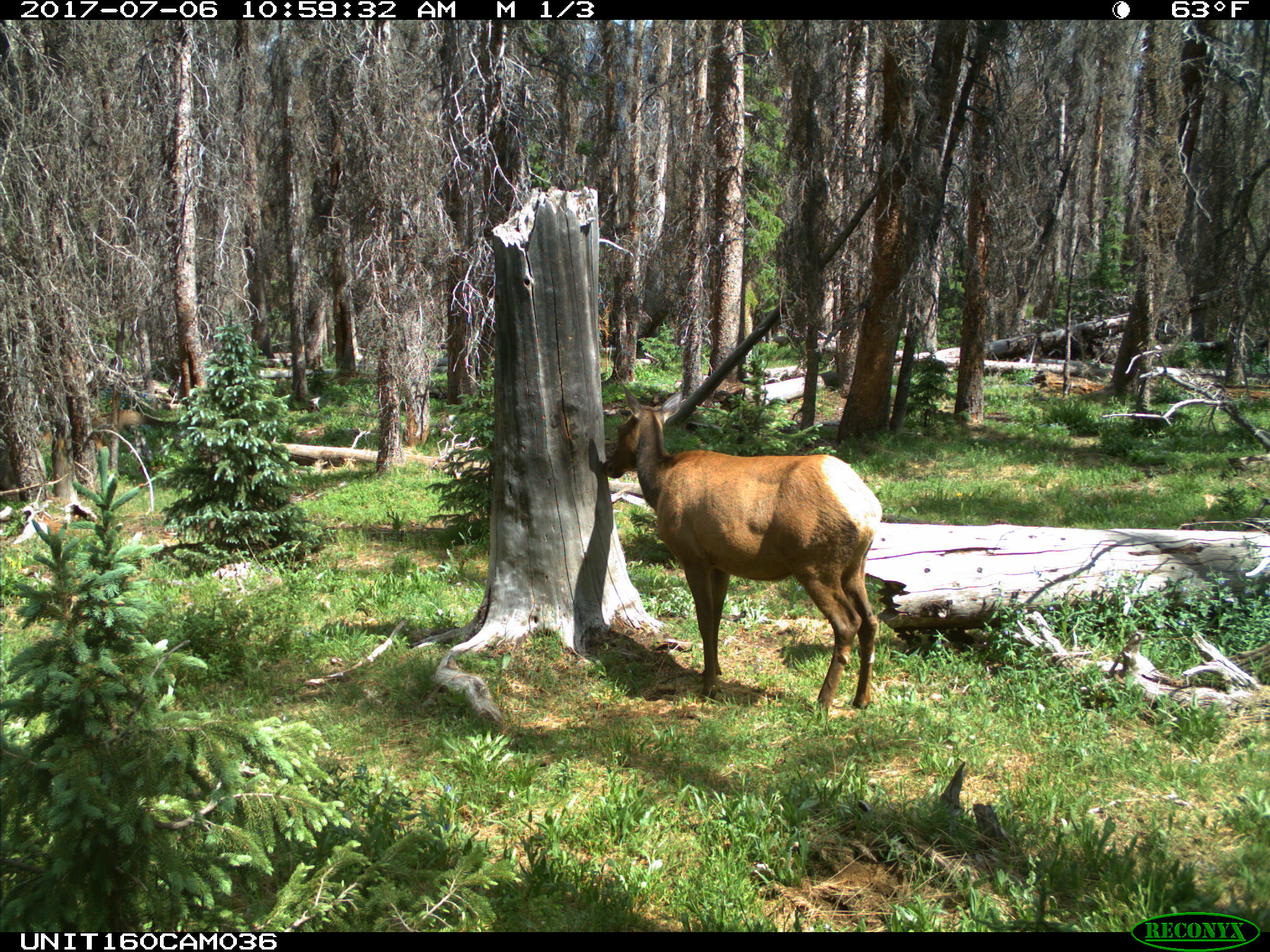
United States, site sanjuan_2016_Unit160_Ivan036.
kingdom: Animalia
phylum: Chordata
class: Mammalia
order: Artiodactyla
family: Cervidae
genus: Cervus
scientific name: Cervus elaphus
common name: red deer